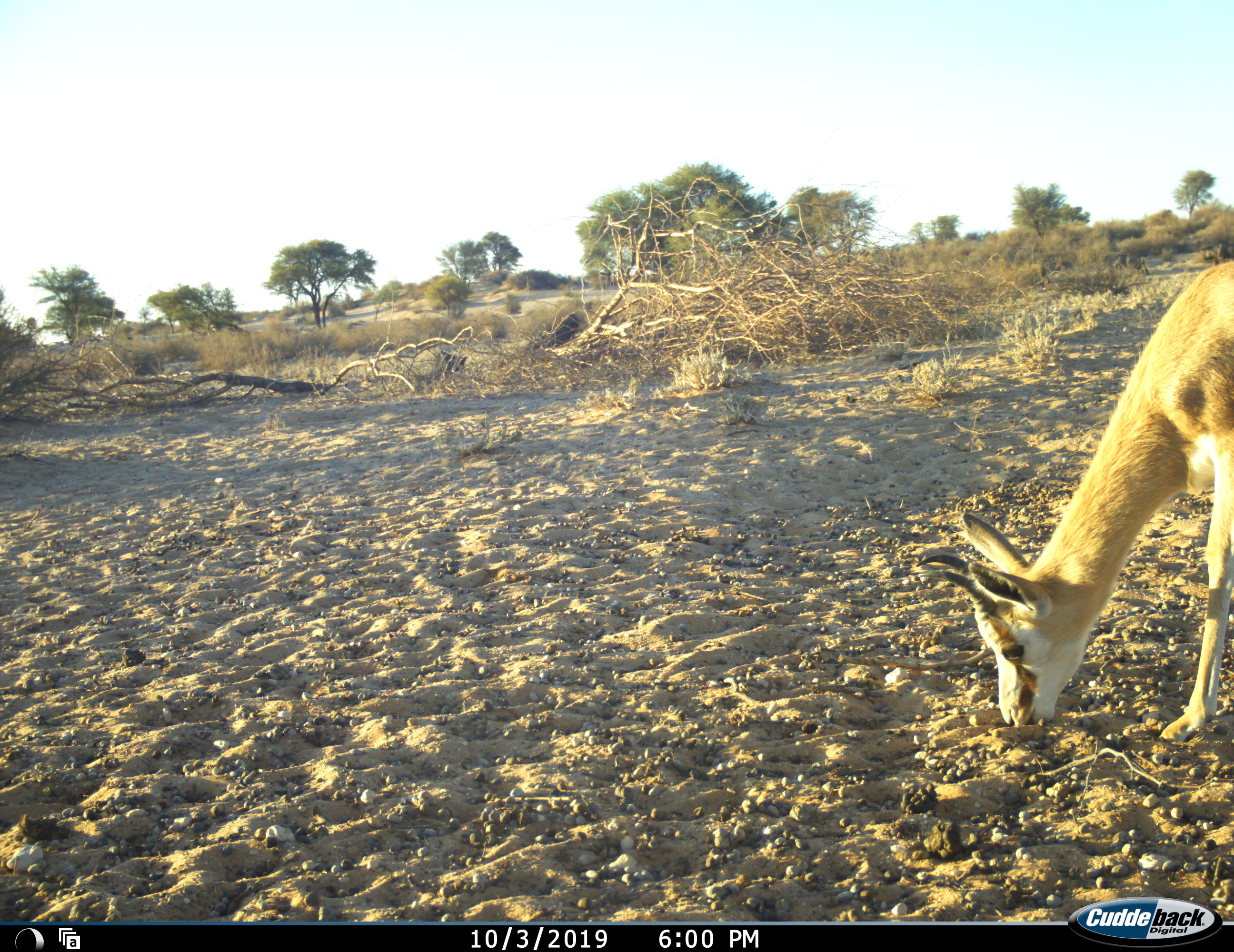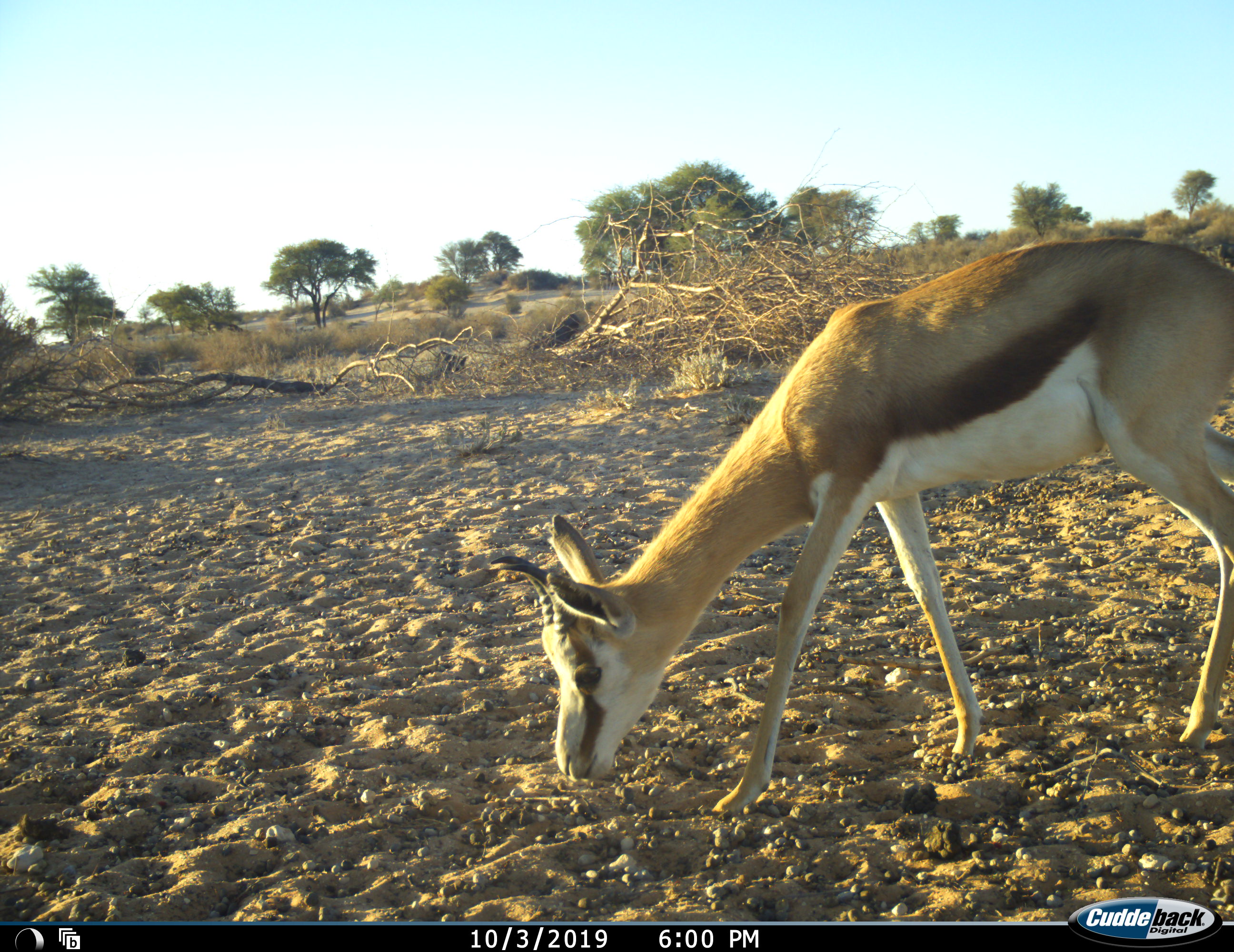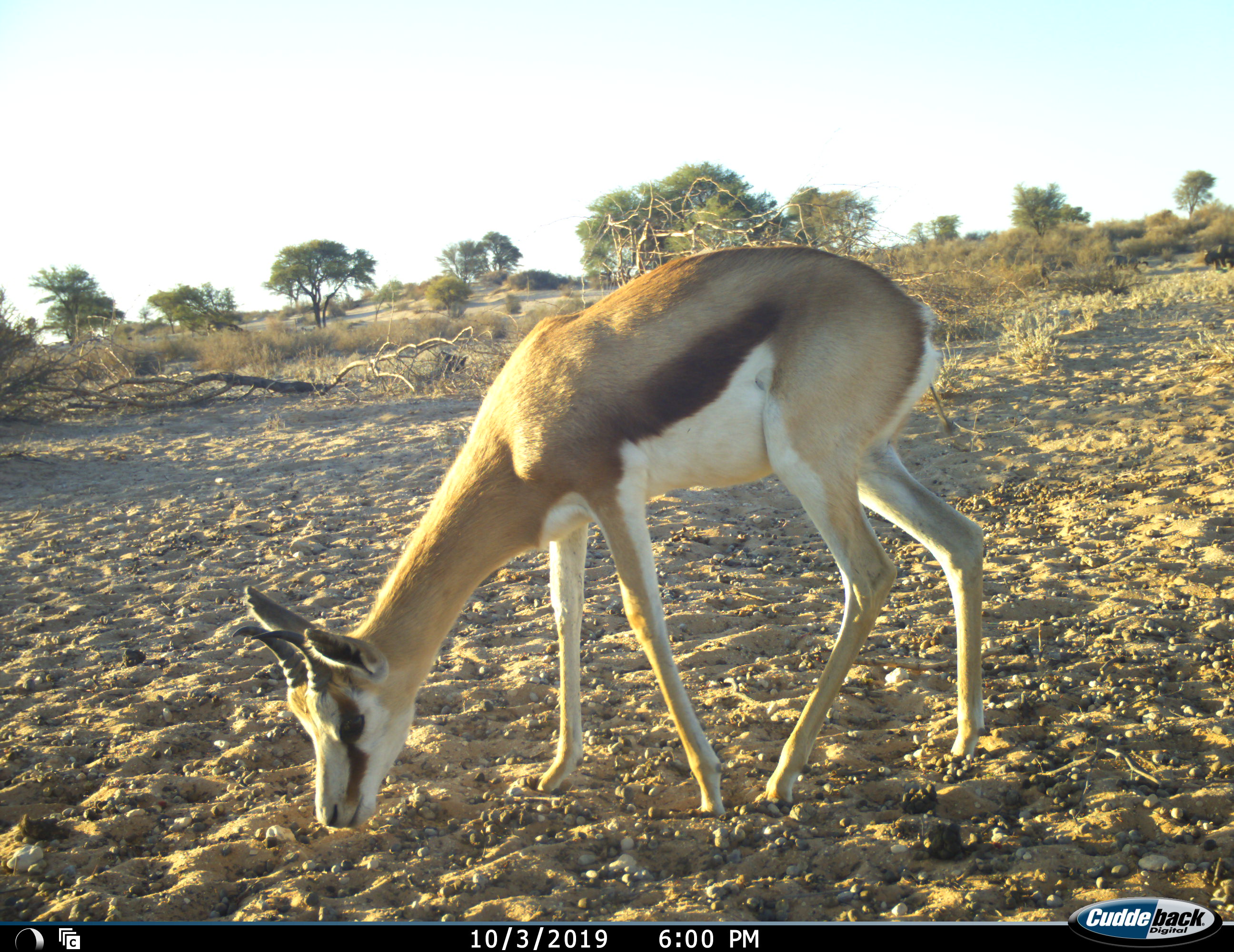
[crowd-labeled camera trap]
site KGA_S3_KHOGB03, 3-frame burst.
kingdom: Animalia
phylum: Chordata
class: Mammalia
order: Artiodactyla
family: Bovidae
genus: Antidorcas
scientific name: Antidorcas marsupialis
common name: springbok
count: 1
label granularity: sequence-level